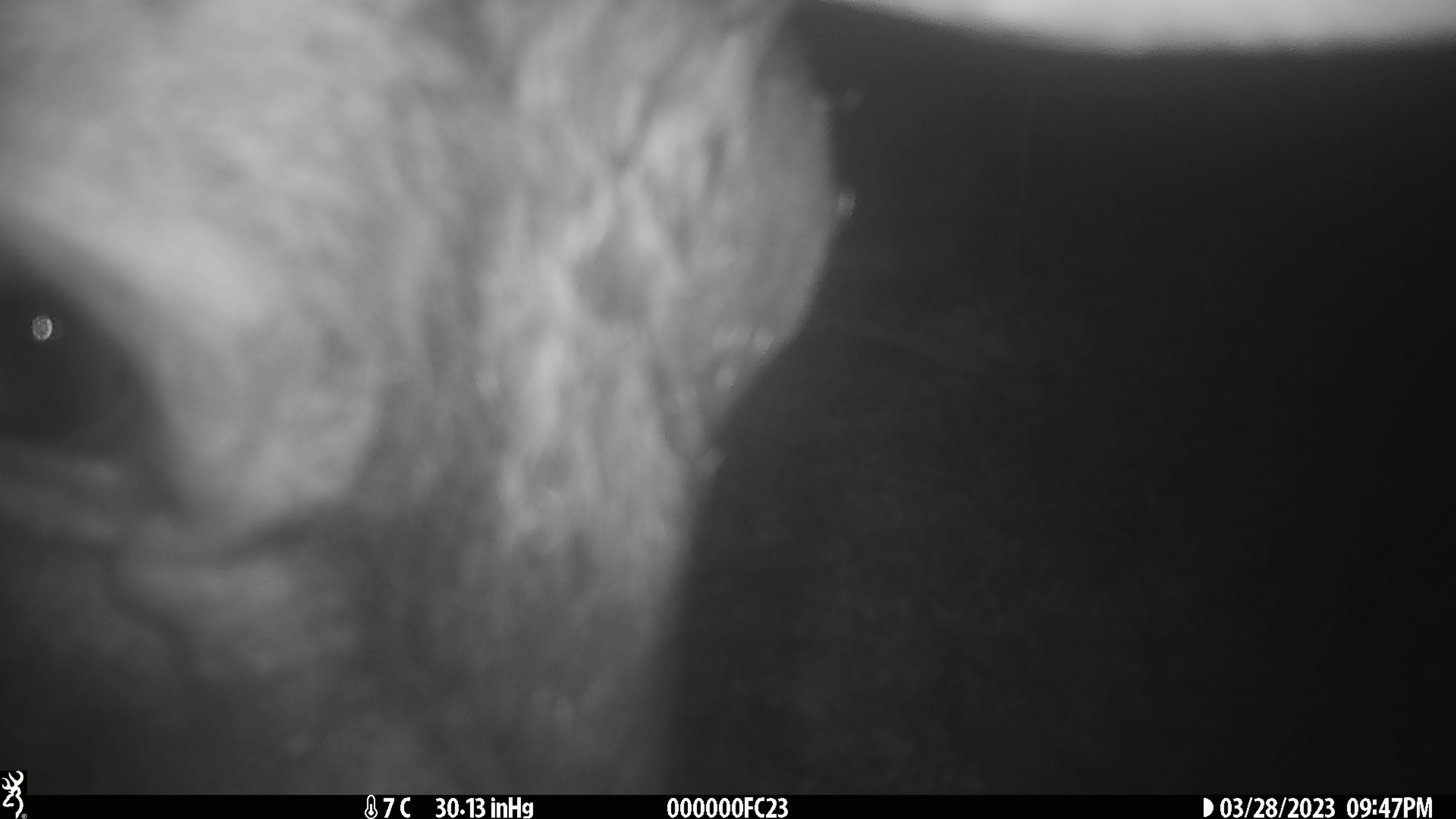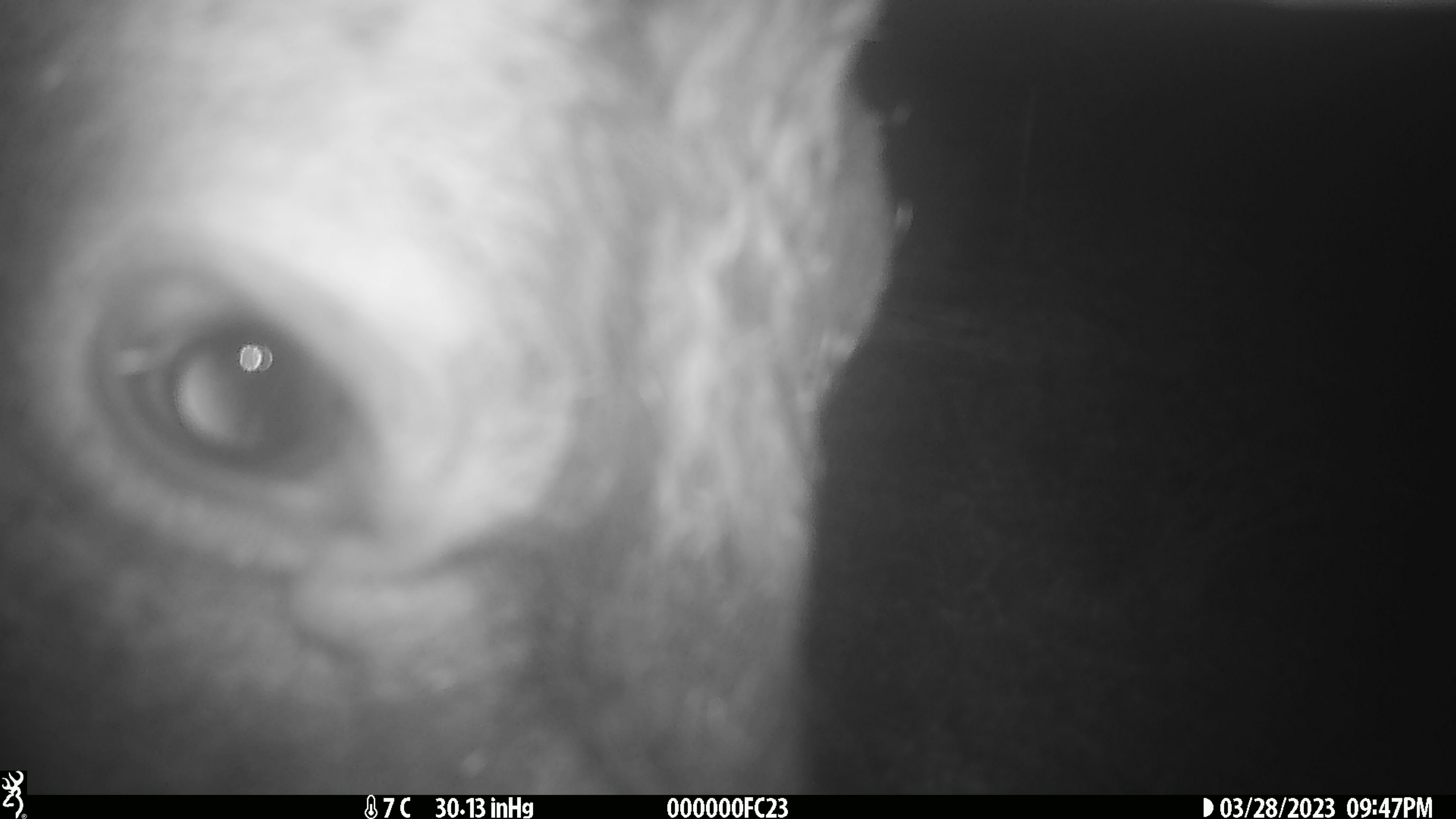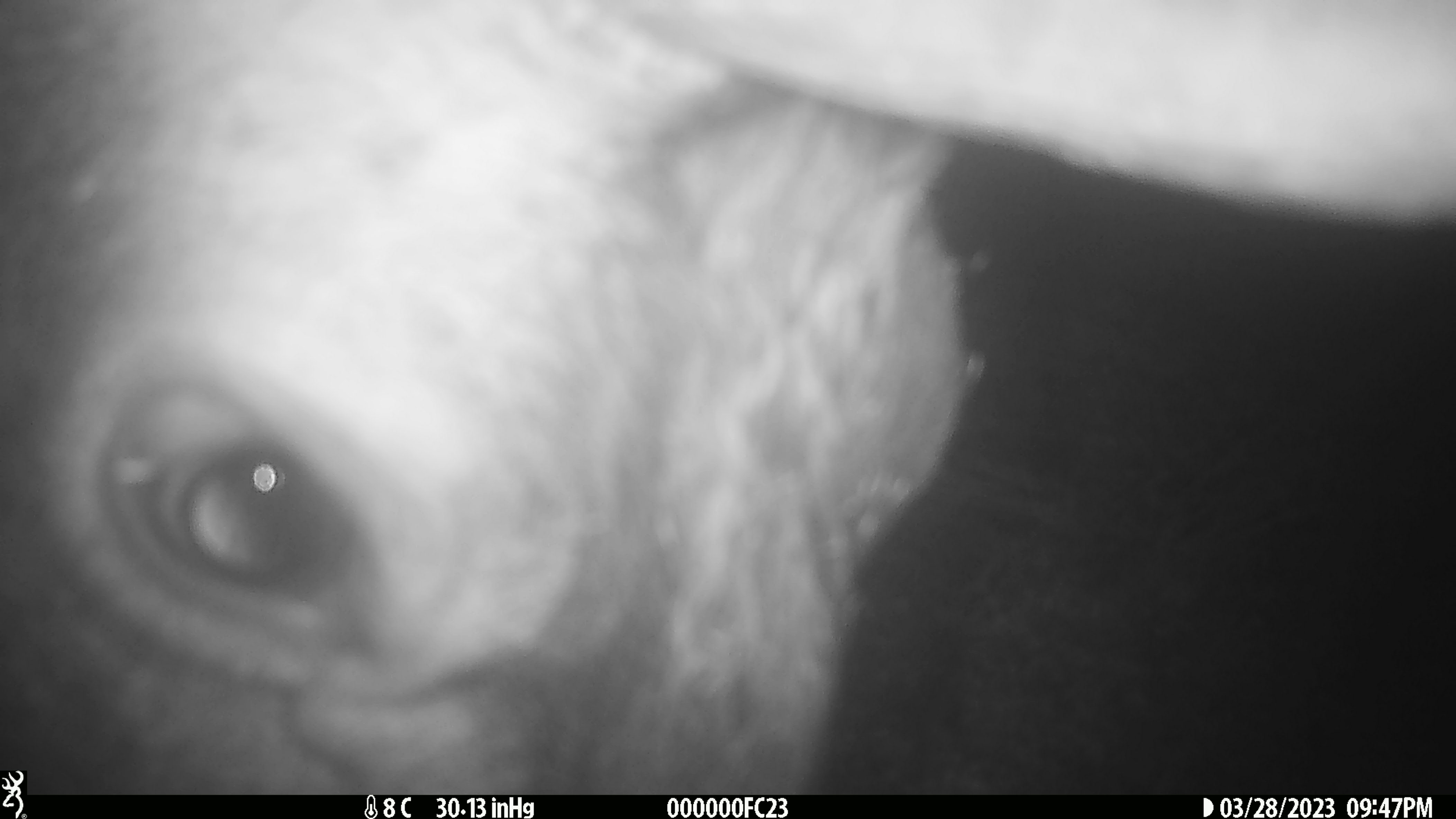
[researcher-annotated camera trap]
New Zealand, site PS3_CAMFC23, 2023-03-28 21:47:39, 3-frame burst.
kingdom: Animalia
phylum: Chordata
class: Mammalia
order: Artiodactyla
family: Cervidae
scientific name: Cervidae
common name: deer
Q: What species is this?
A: Deer (Cervidae).